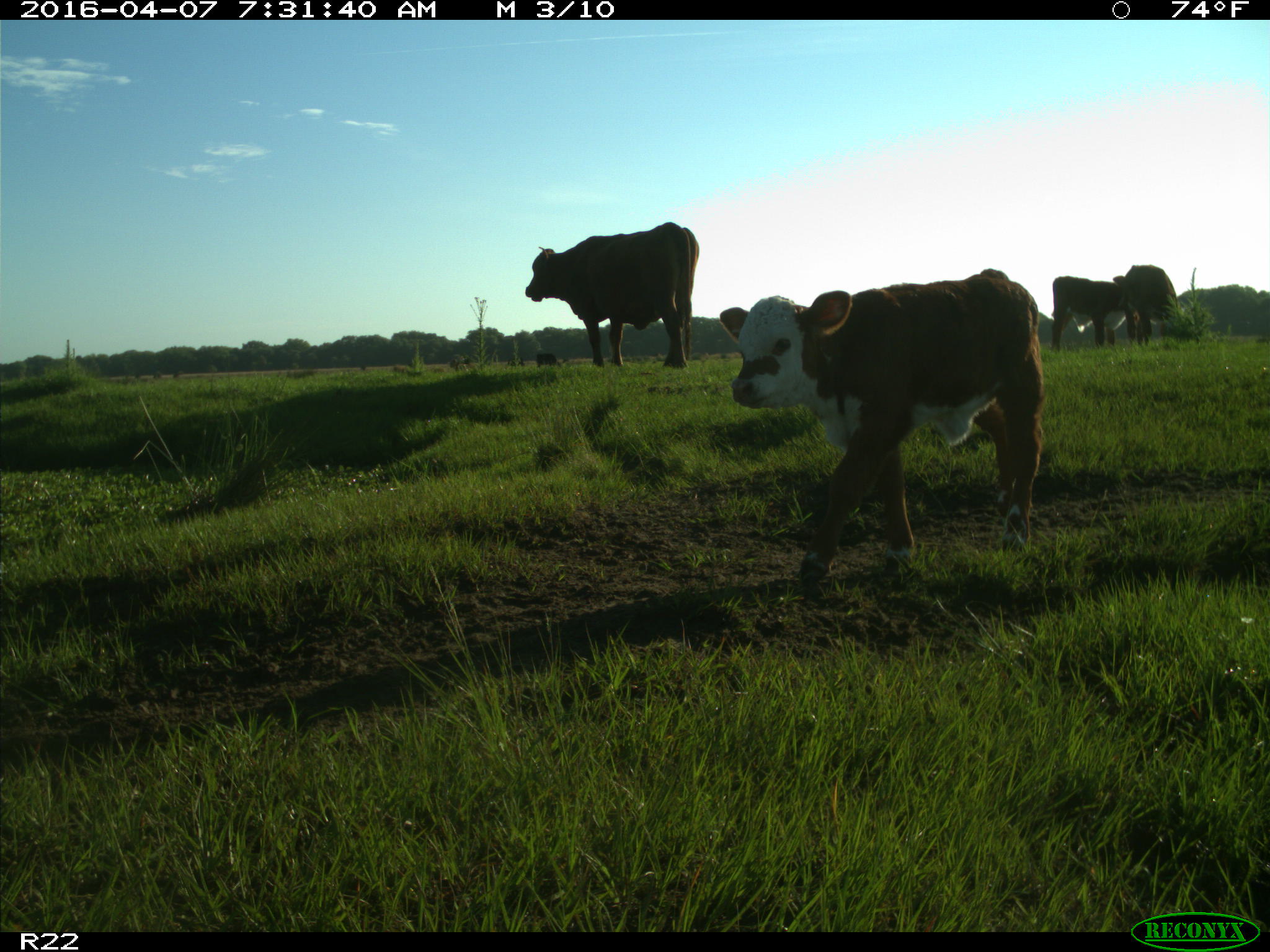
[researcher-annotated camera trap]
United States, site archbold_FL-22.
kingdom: Animalia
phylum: Chordata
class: Mammalia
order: Artiodactyla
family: Bovidae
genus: Bos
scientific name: Bos taurus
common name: domestic cow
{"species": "Bos taurus (domestic cow)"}